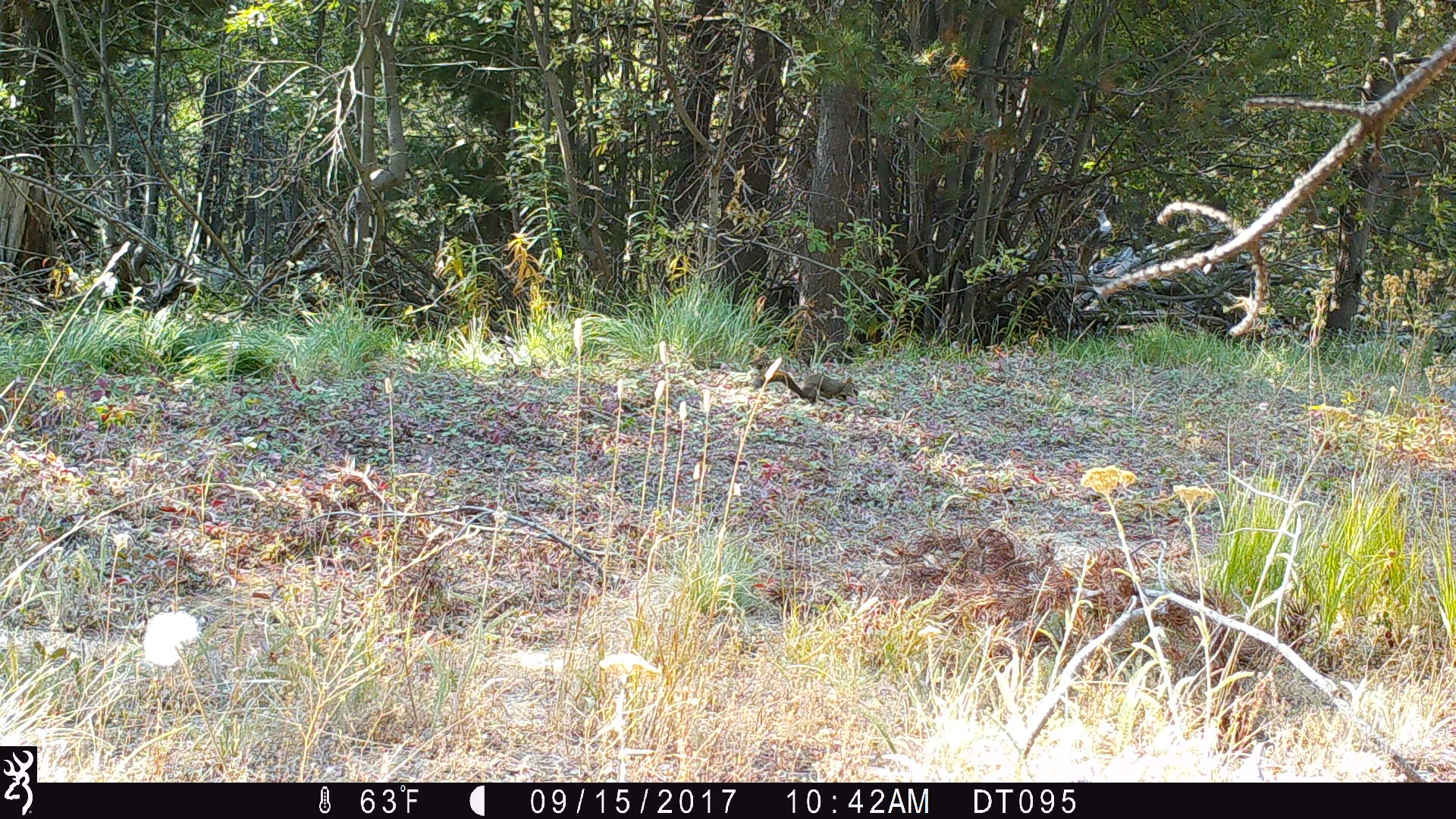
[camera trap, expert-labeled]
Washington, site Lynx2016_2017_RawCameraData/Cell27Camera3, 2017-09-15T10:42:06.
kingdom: Animalia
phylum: Chordata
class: Mammalia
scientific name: Mammalia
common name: small mammal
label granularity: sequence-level